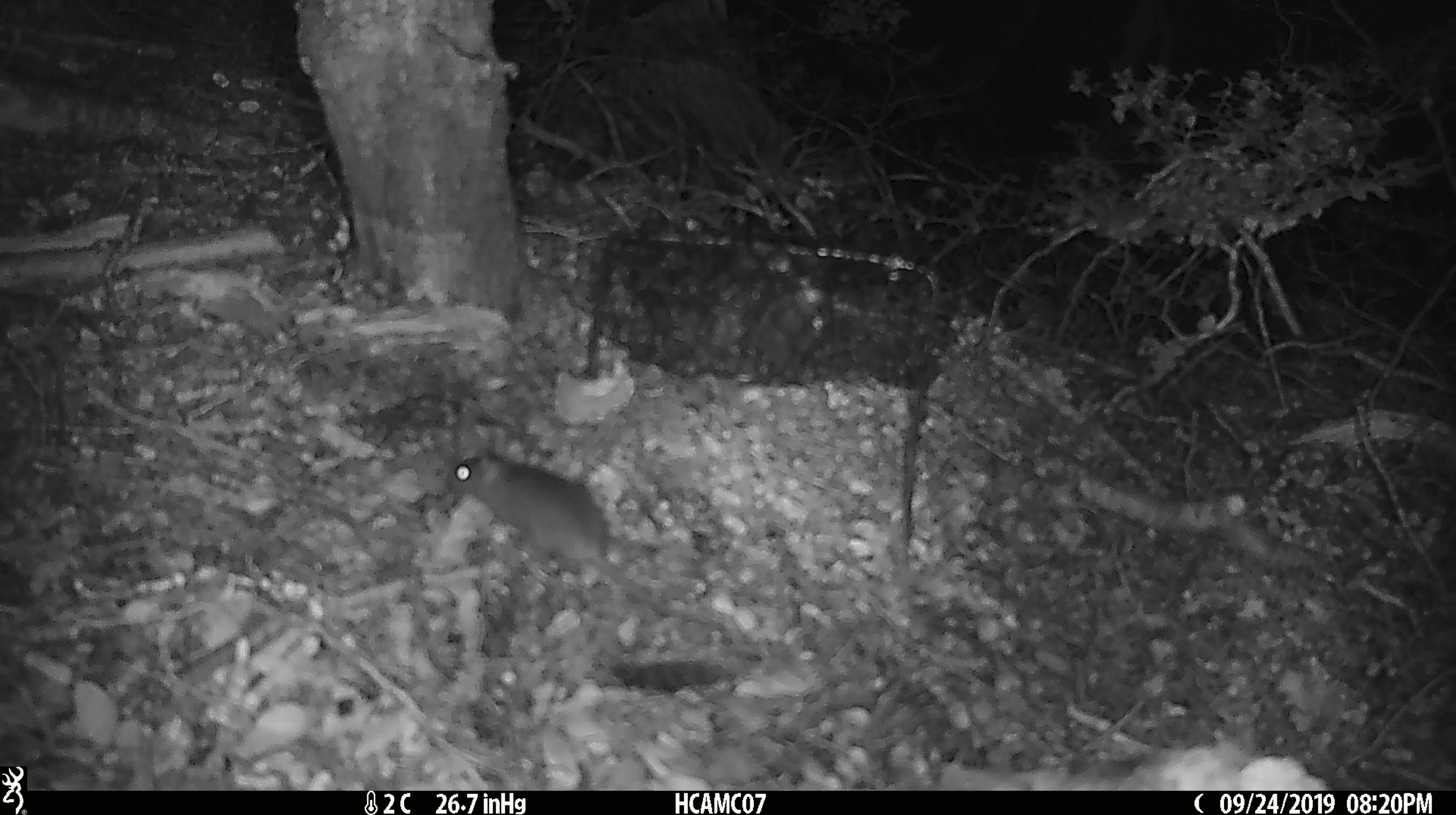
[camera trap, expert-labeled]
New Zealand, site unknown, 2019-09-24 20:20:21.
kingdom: Animalia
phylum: Chordata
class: Mammalia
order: Rodentia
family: Muridae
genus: Mus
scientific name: Mus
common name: mouse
Mouse (Mus).